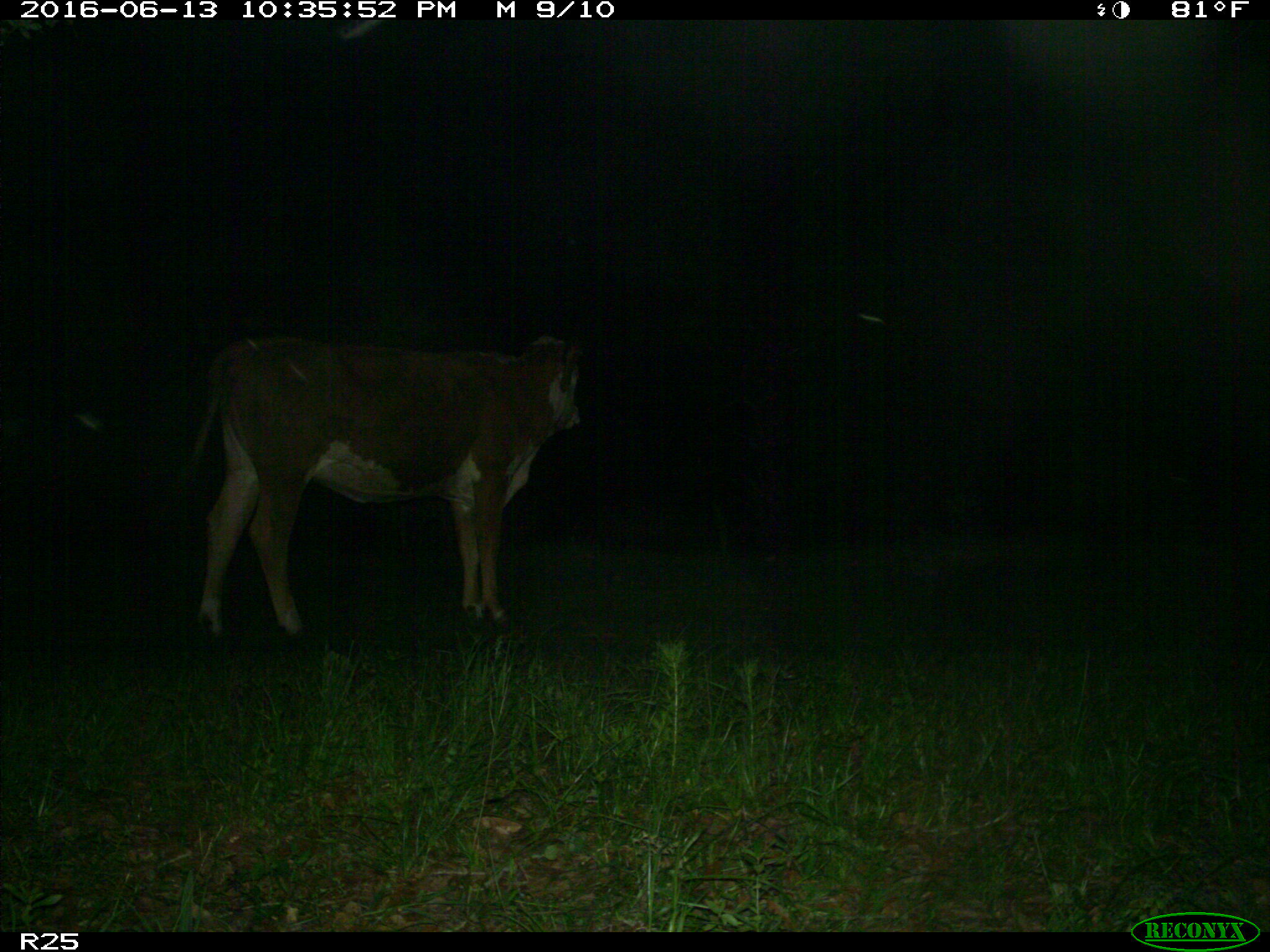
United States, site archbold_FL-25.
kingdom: Animalia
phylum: Chordata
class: Mammalia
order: Artiodactyla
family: Bovidae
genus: Bos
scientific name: Bos taurus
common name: domestic cow